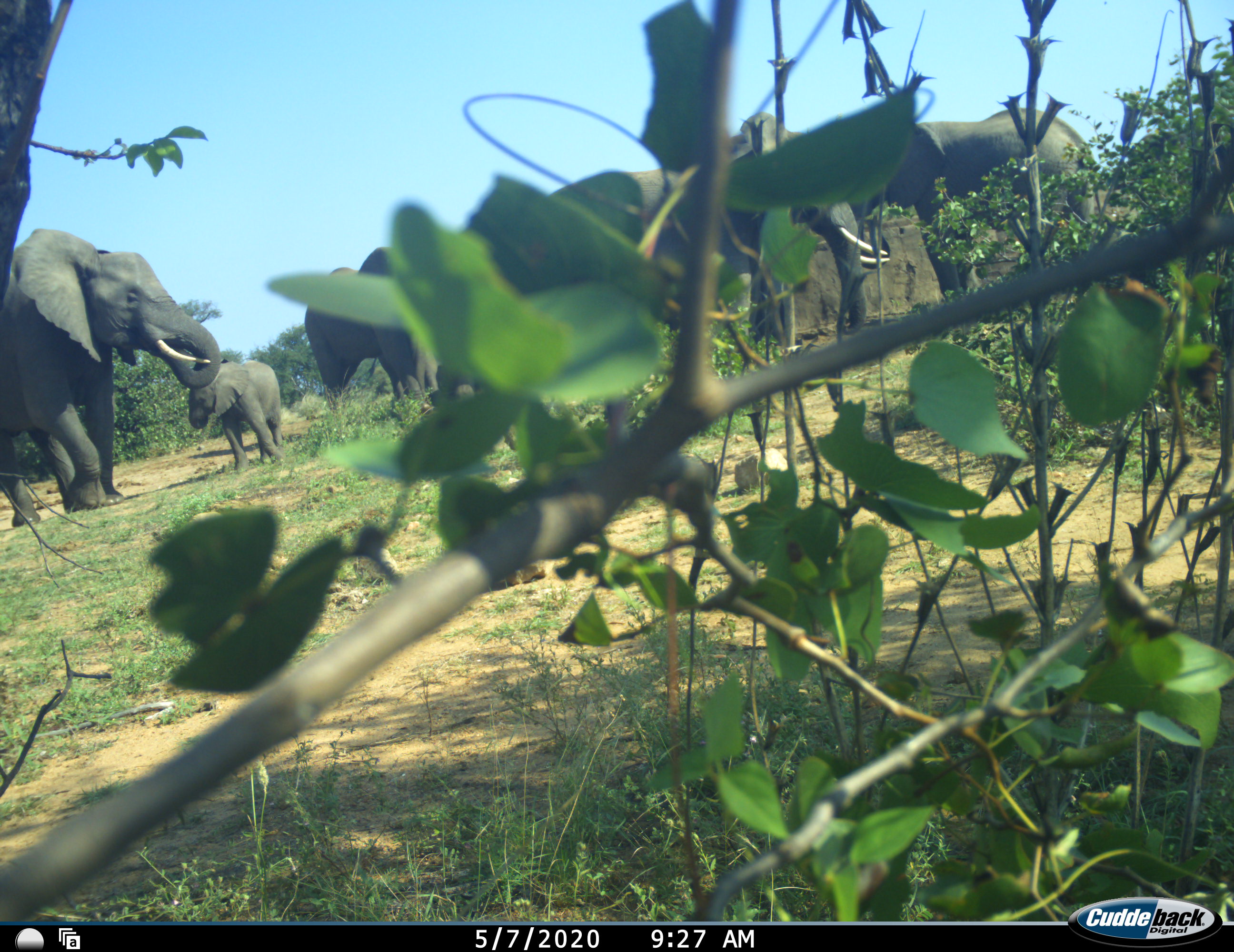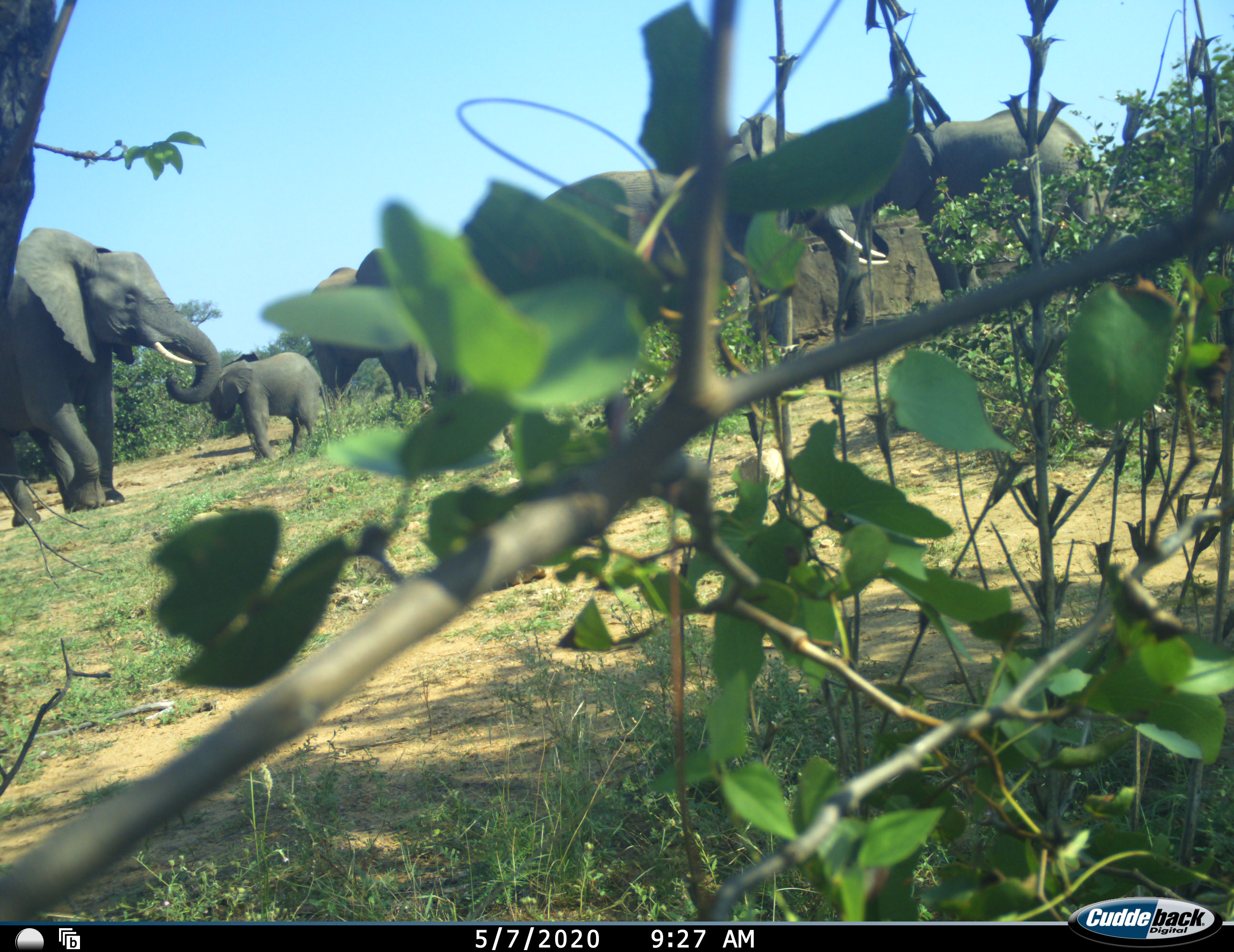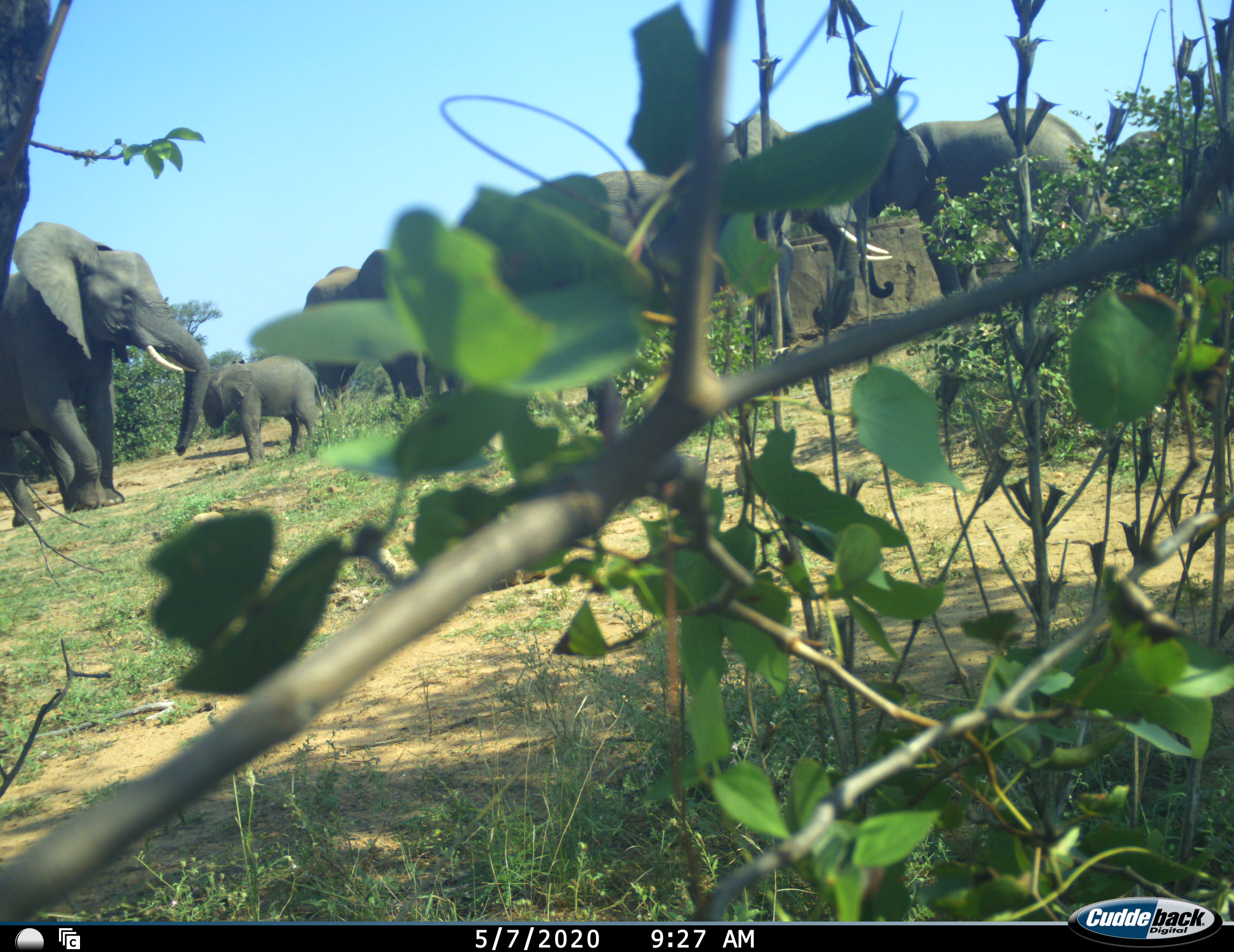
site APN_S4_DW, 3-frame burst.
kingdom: Animalia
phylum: Chordata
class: Mammalia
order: Proboscidea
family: Elephantidae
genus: Loxodonta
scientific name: Loxodonta africana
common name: african bush elephant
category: elephant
Elephant (african bush elephant) (Loxodonta africana), count 5. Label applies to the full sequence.